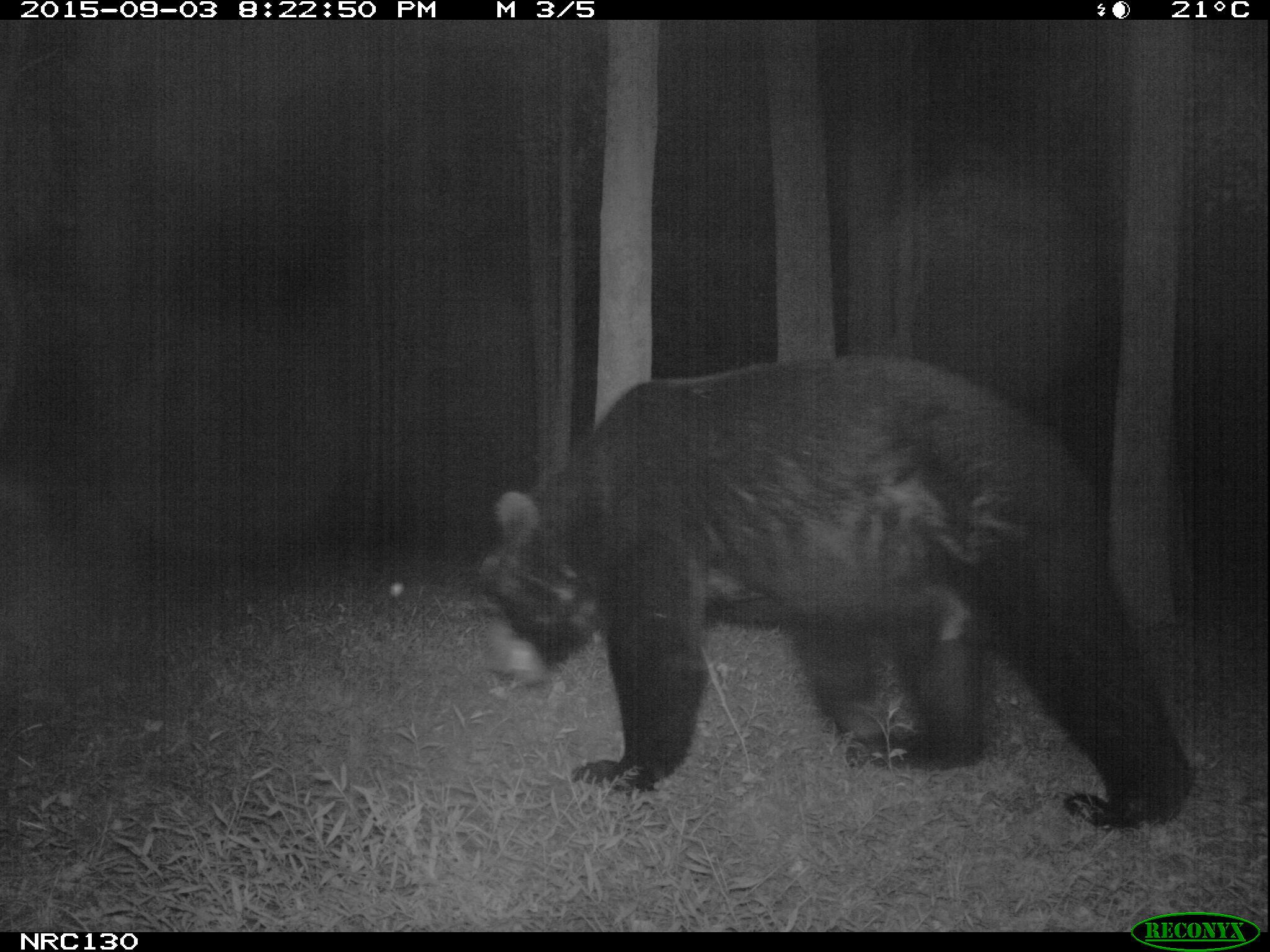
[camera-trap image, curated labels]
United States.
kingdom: Animalia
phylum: Chordata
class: Mammalia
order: Carnivora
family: Ursidae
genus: Ursus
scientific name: Ursus americanus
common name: american black bear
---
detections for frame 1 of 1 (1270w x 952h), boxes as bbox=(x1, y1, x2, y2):
American Black Bear: bbox=(470, 370, 1198, 838)